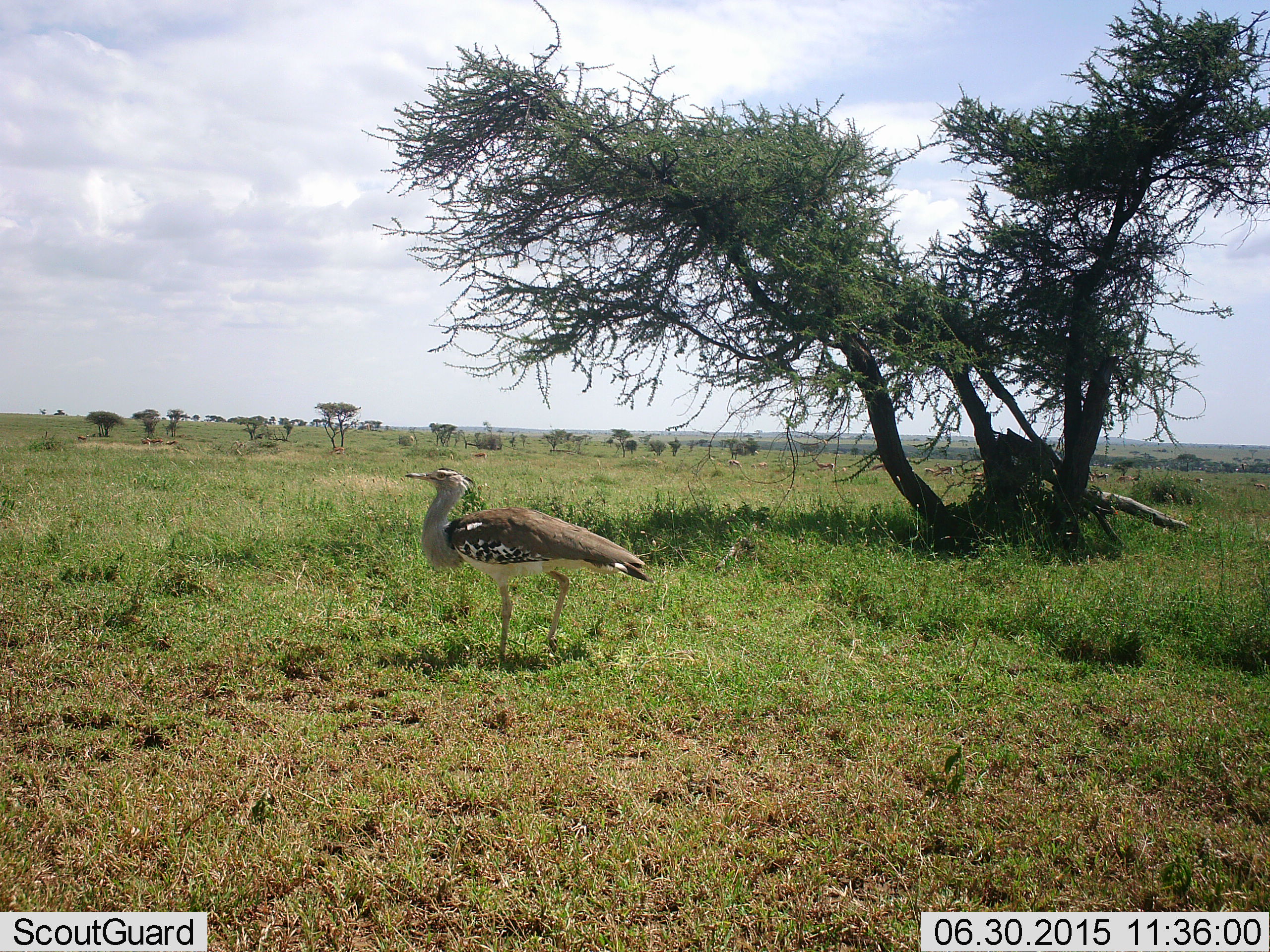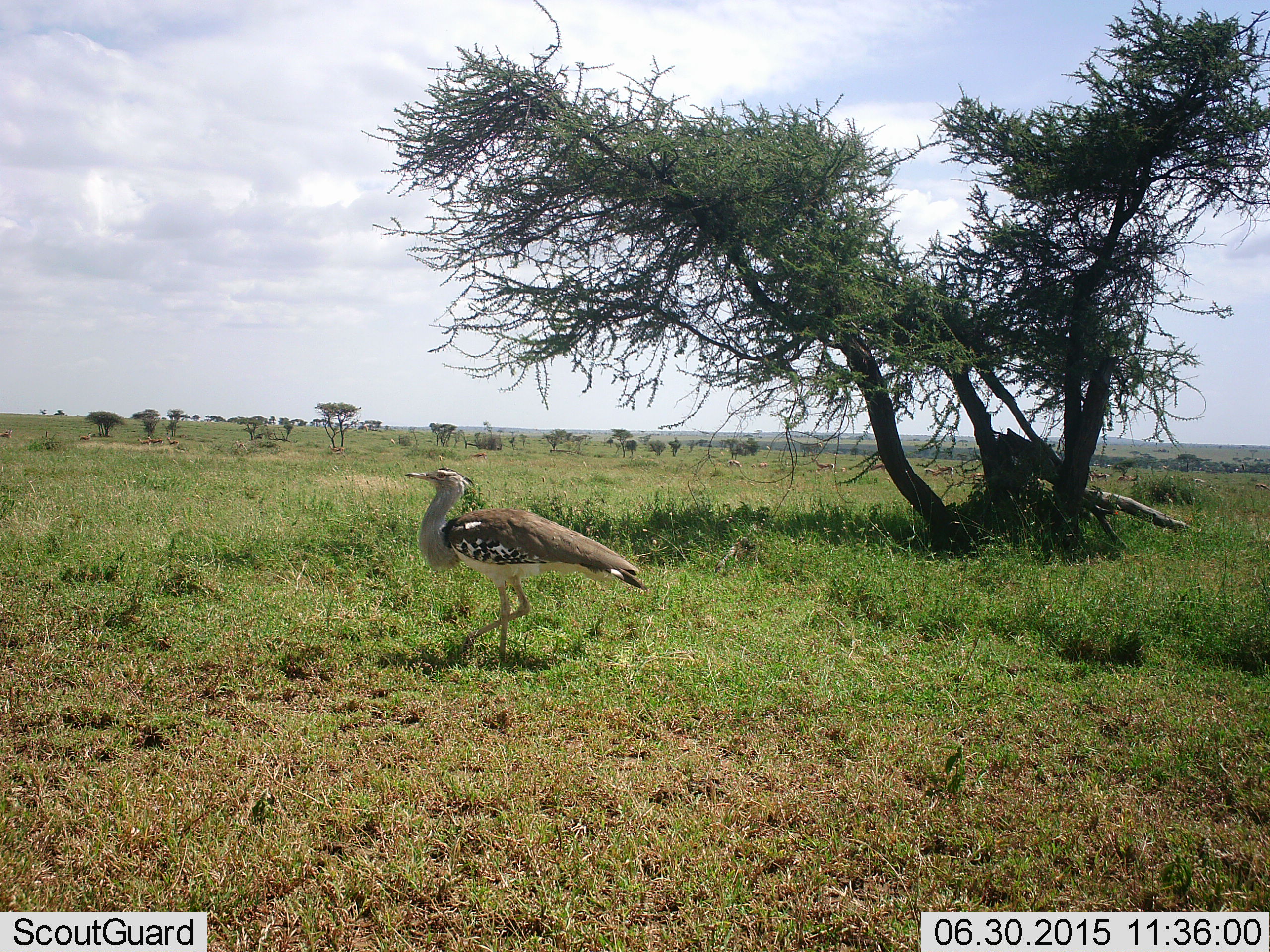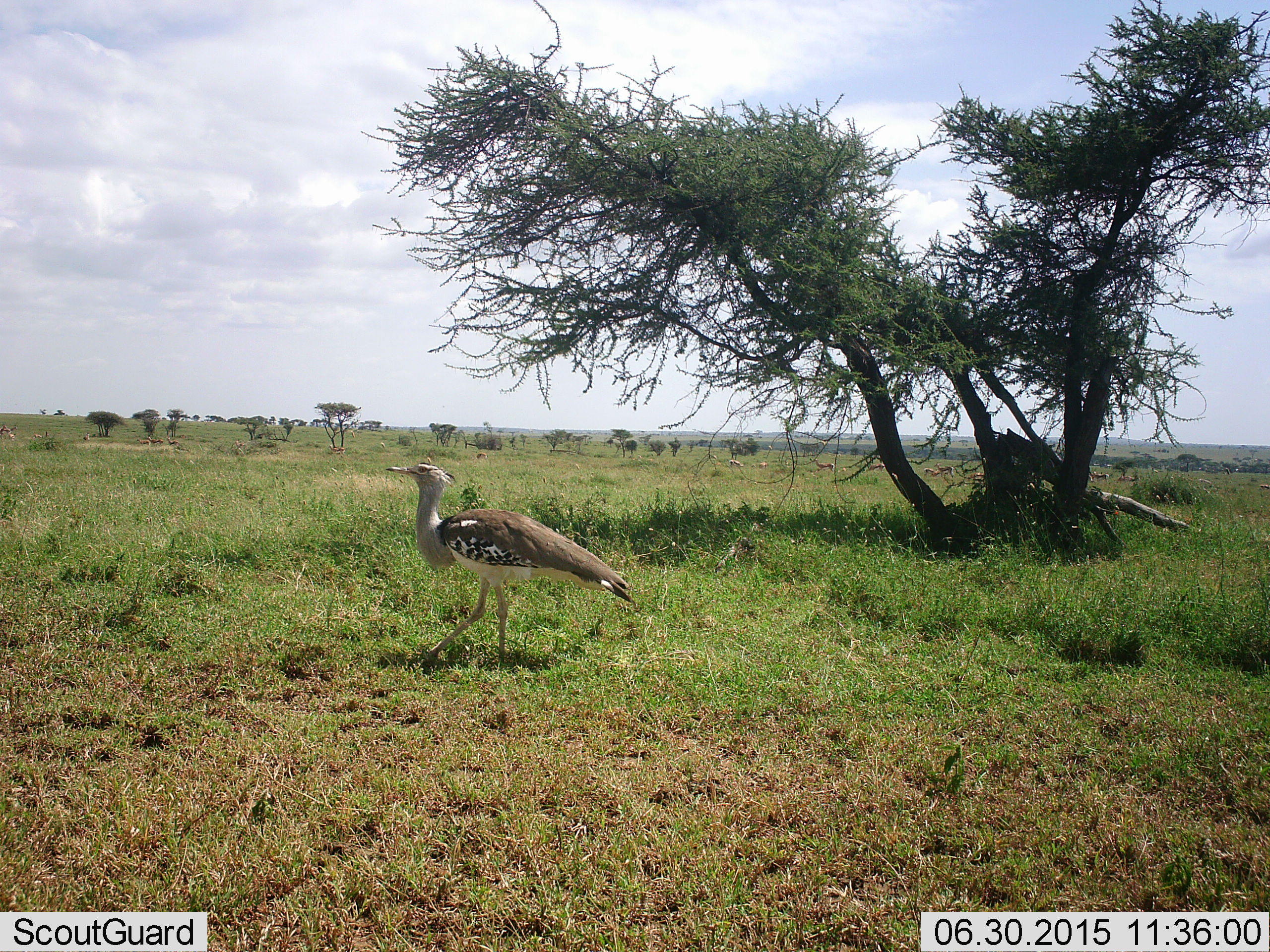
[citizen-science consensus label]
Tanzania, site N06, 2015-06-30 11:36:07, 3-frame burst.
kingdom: Animalia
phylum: Chordata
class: Aves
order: Otidiformes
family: Otididae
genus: Ardeotis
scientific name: Ardeotis kori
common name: kori bustard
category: koribustard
Koribustard (kori bustard) (Ardeotis kori), count 1. Behavior (volunteer vote fractions): standing 67%, resting 0%, moving 67%, interacting 0%. Young present (vote fraction): 0%. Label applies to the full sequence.